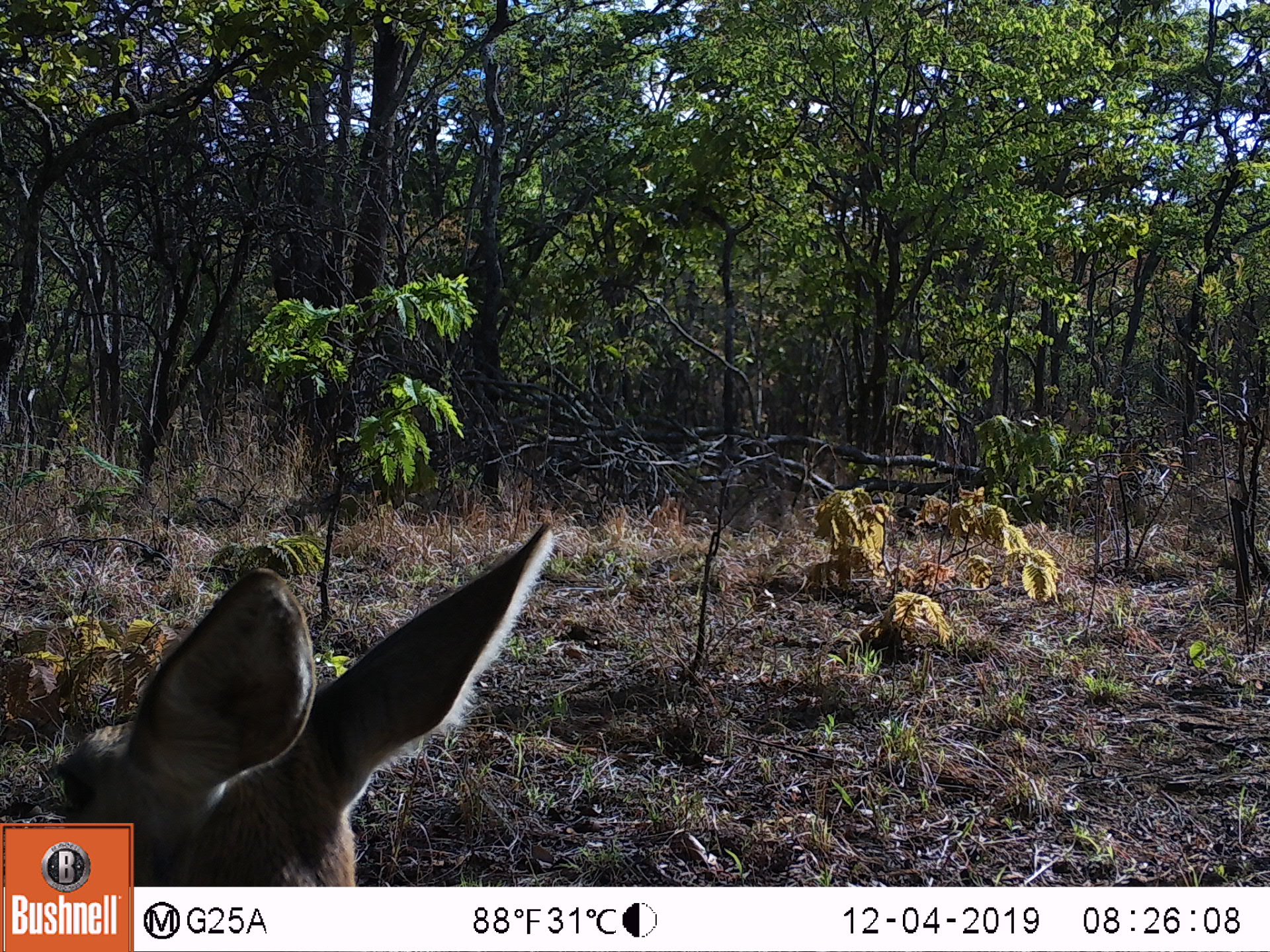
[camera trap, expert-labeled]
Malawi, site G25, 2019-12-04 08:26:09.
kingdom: Animalia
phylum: Chordata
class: Mammalia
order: Artiodactyla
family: Bovidae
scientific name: Antilopinae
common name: small antelope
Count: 1.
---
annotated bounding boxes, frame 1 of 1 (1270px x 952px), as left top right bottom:
small antelope: 27 518 562 818